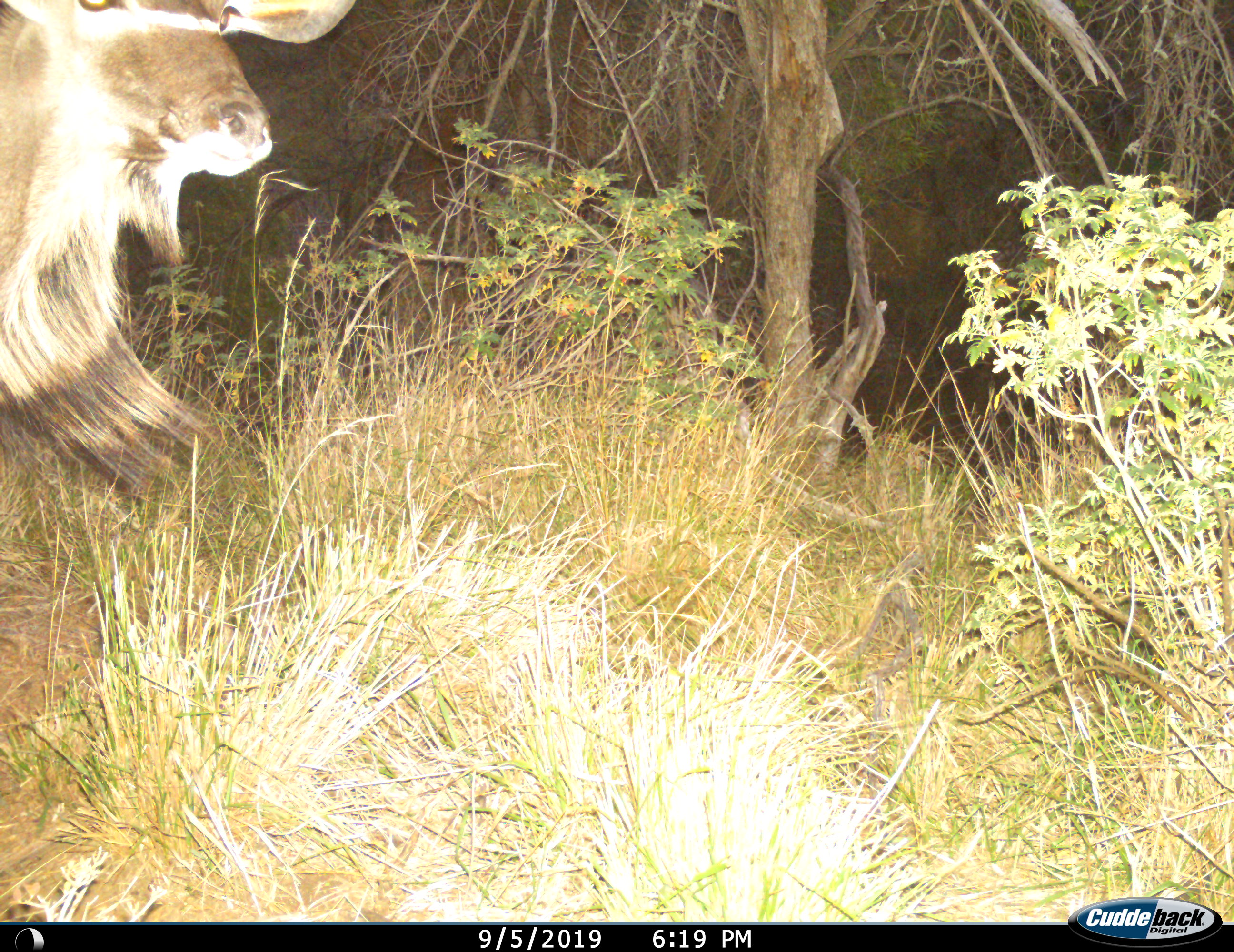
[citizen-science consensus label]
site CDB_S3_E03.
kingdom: Animalia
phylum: Chordata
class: Mammalia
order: Artiodactyla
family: Bovidae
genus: Tragelaphus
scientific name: Tragelaphus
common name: kudu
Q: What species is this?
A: Kudu (Tragelaphus).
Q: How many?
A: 1.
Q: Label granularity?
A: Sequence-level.